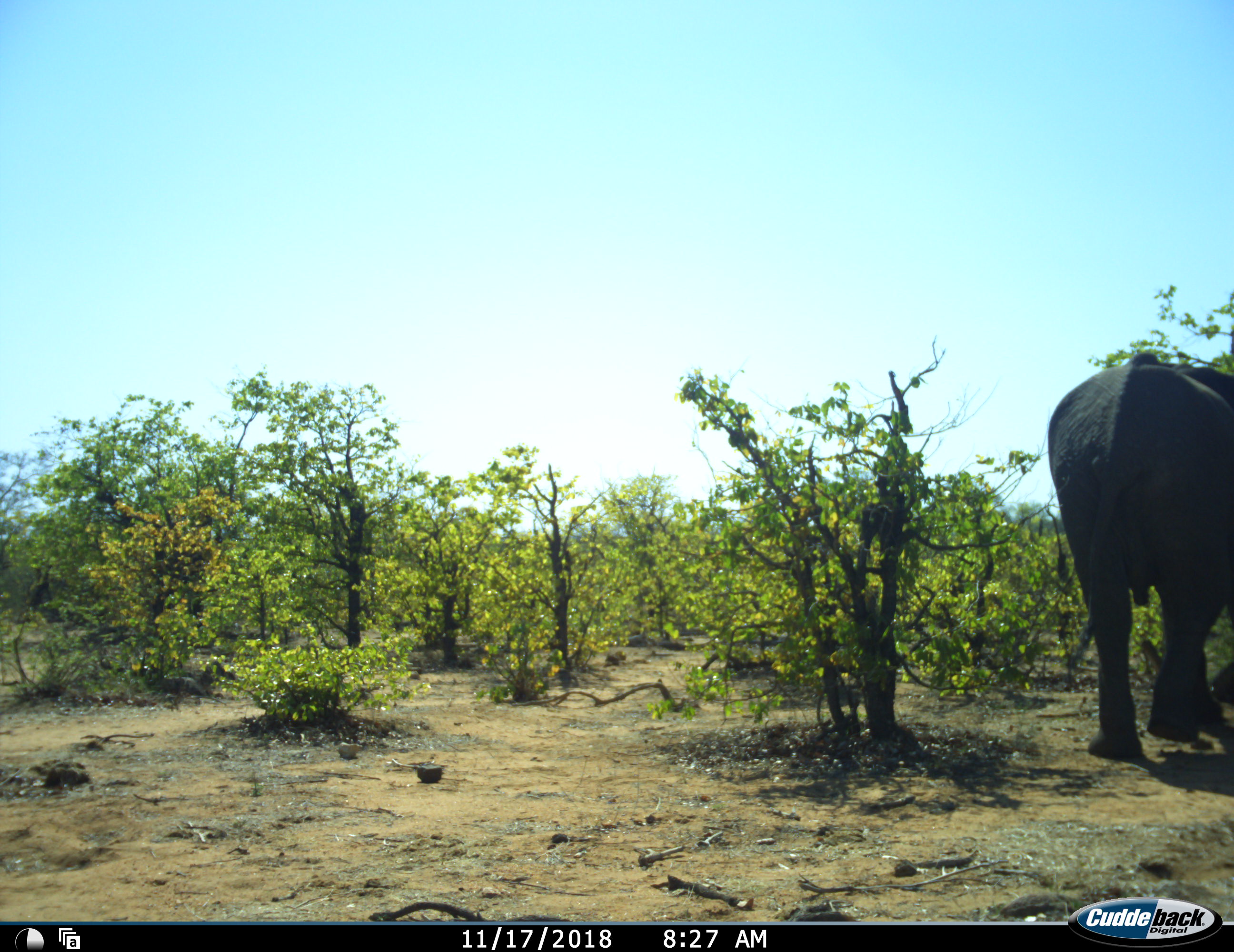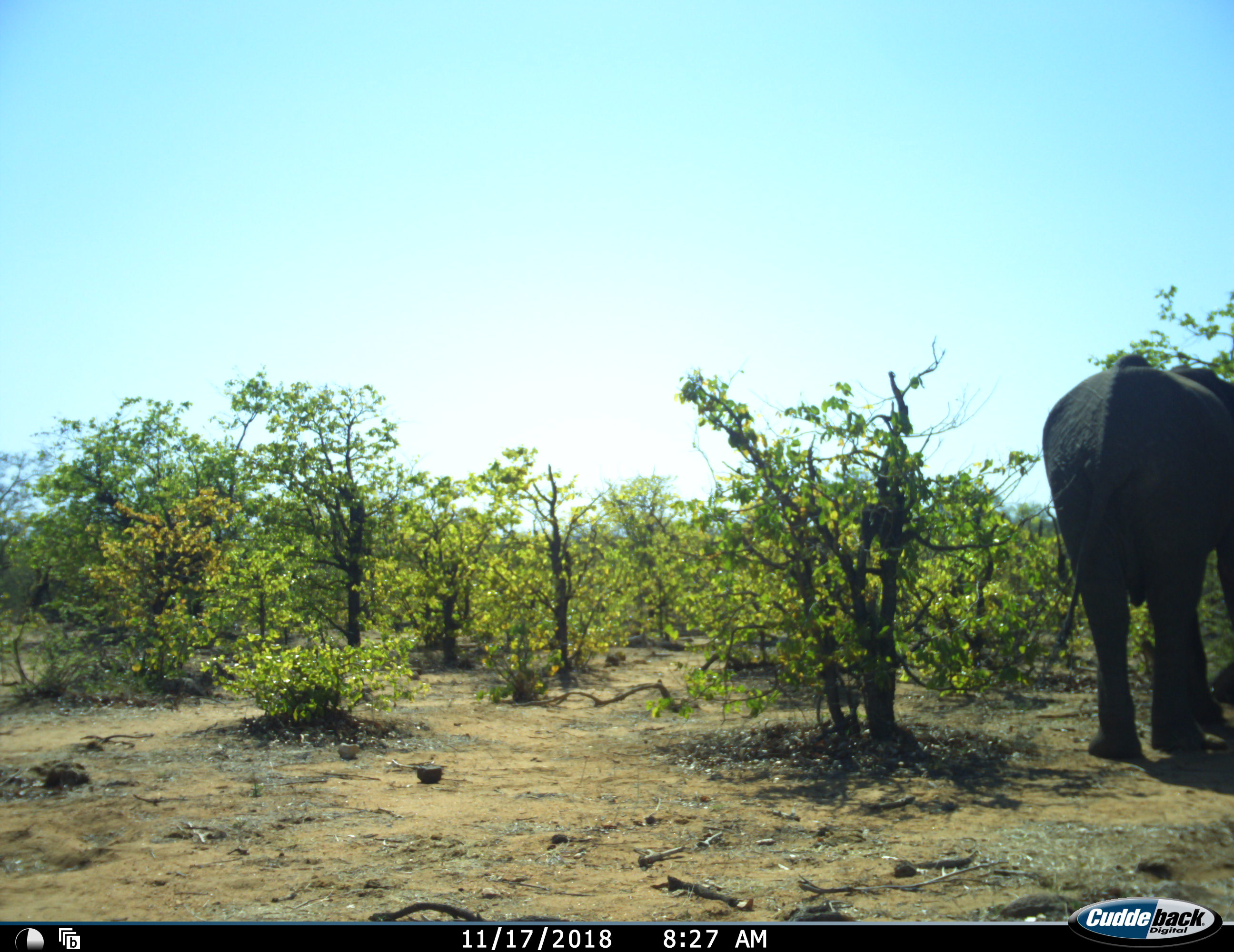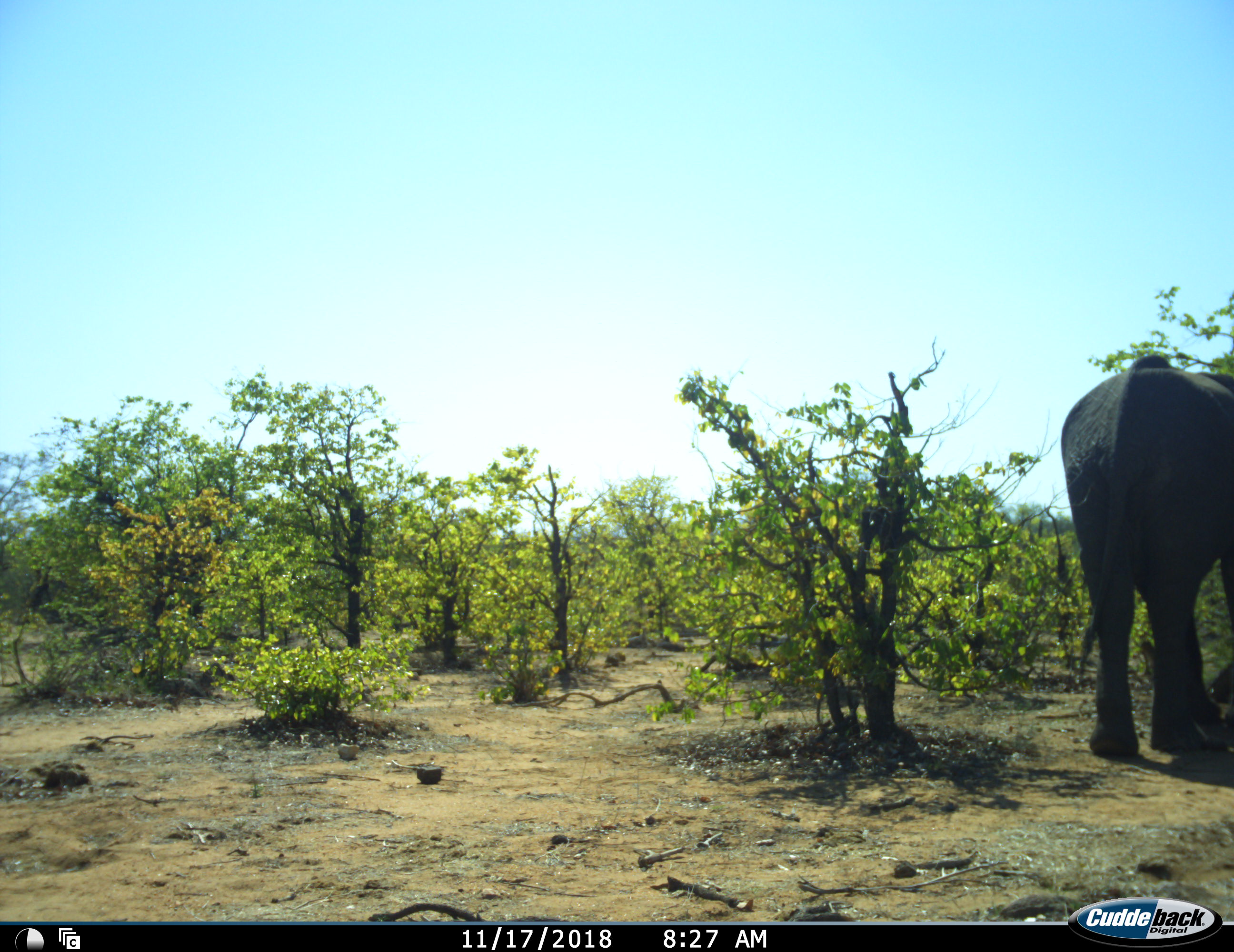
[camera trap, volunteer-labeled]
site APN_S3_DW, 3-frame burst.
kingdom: Animalia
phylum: Chordata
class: Mammalia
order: Proboscidea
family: Elephantidae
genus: Loxodonta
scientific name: Loxodonta africana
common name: african bush elephant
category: elephant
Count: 1.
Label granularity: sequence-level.